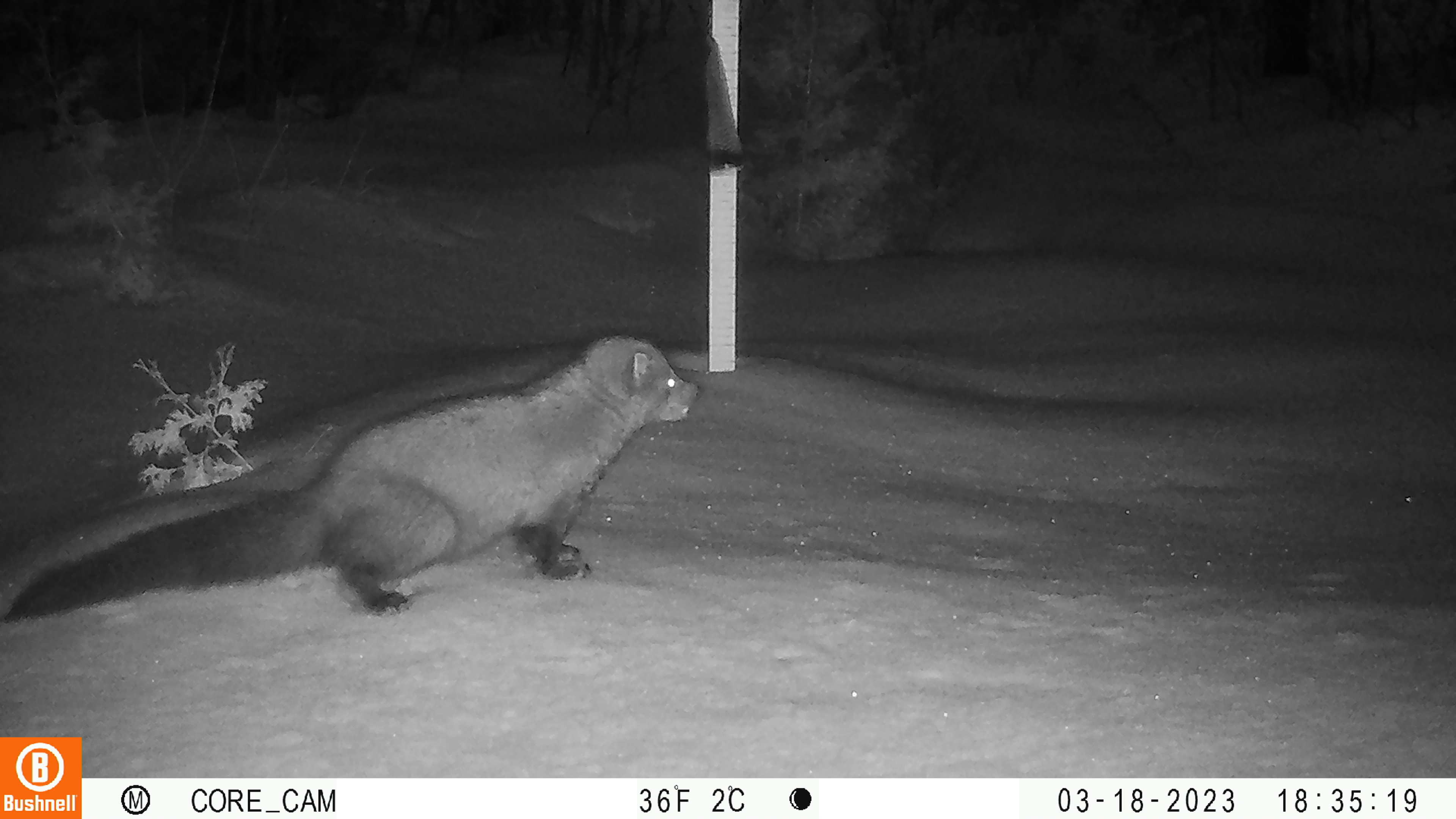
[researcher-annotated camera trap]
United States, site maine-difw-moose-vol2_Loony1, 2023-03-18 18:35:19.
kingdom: Animalia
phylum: Chordata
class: Mammalia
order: Carnivora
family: Mustelidae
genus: Pekania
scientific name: Pekania pennanti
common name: fisher